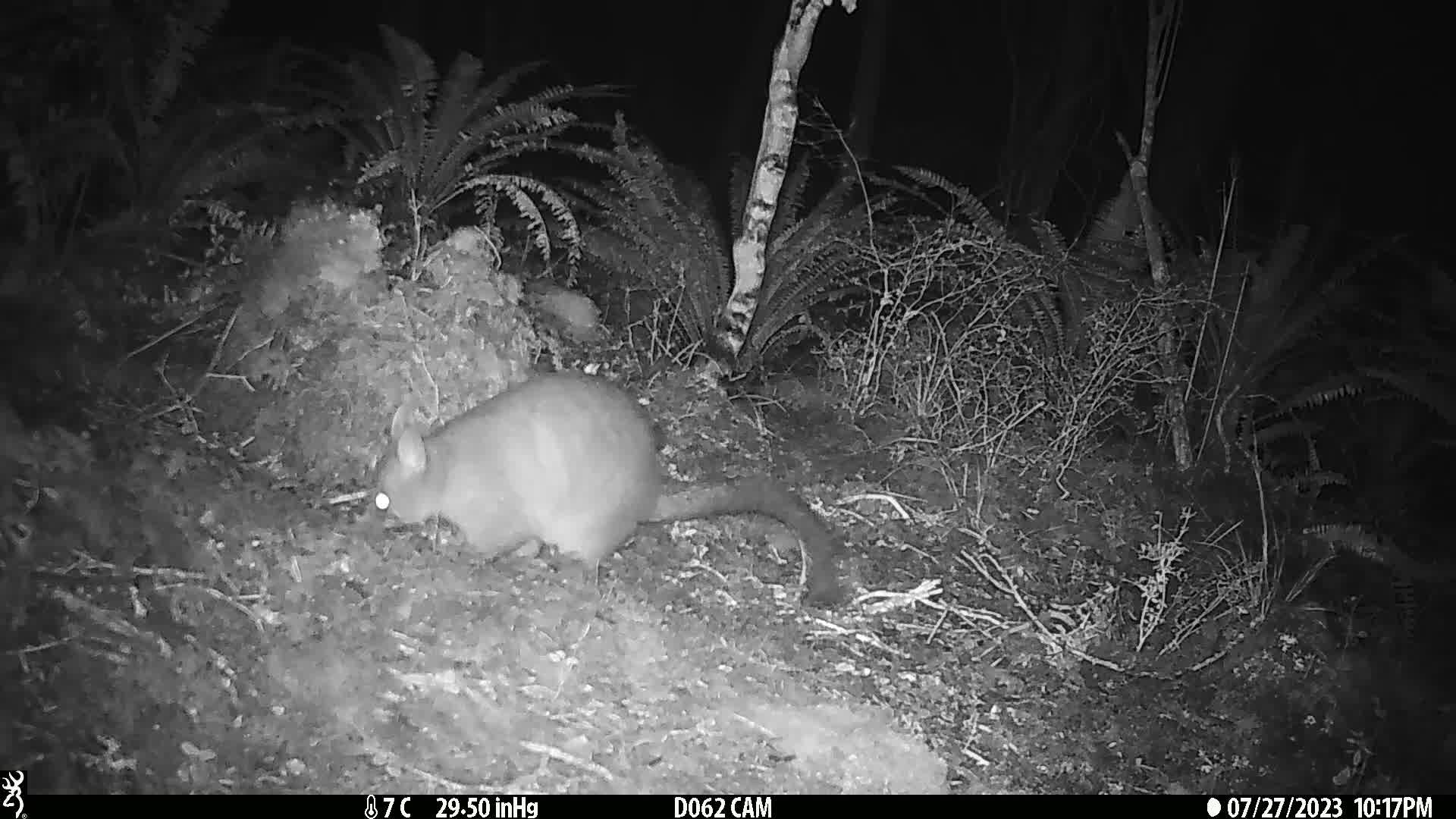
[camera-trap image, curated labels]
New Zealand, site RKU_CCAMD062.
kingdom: Animalia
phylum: Chordata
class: Mammalia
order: Diprotodontia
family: Phalangeridae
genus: Trichosurus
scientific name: Trichosurus vulpecula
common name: common brushtail possum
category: possum